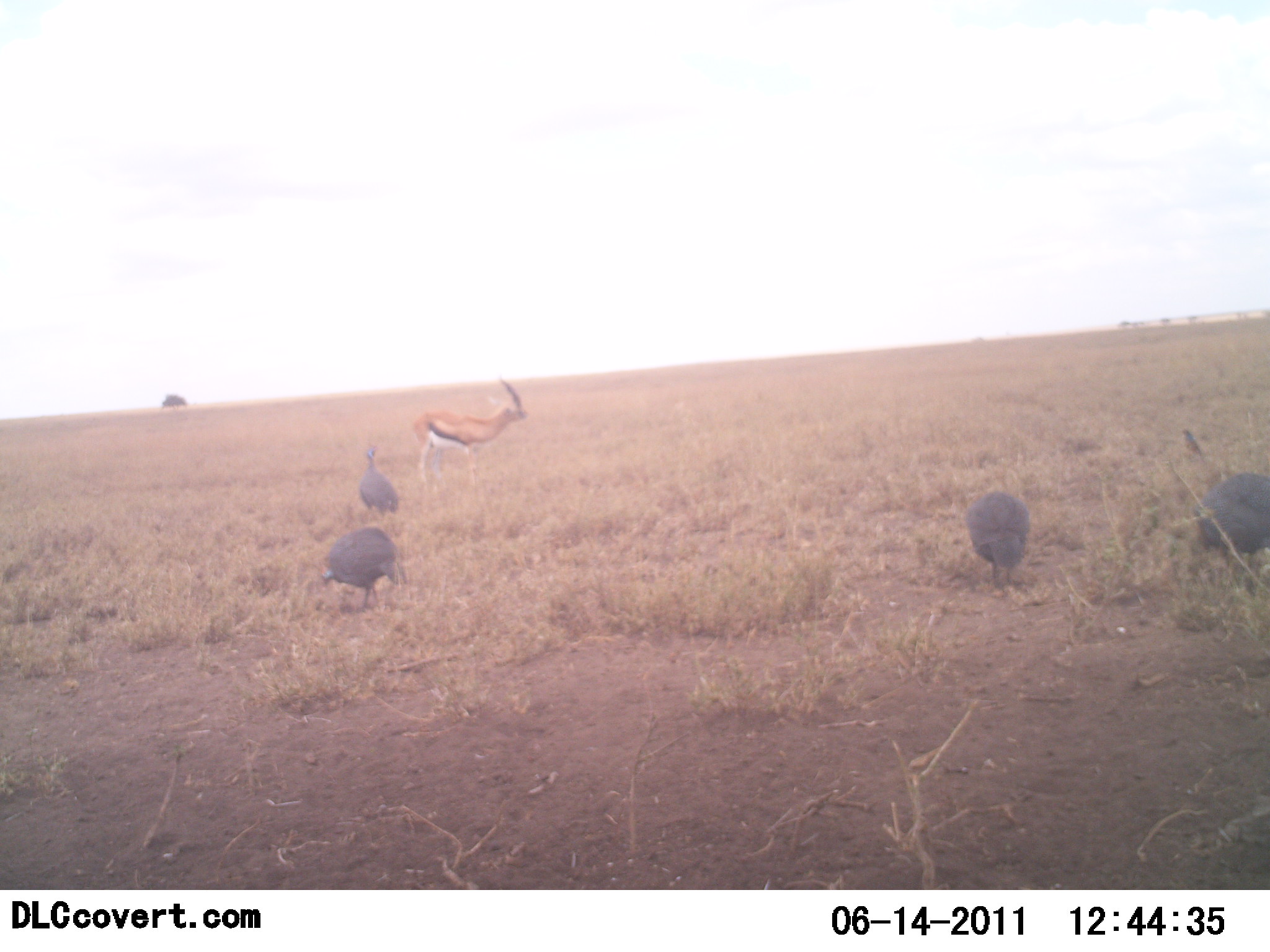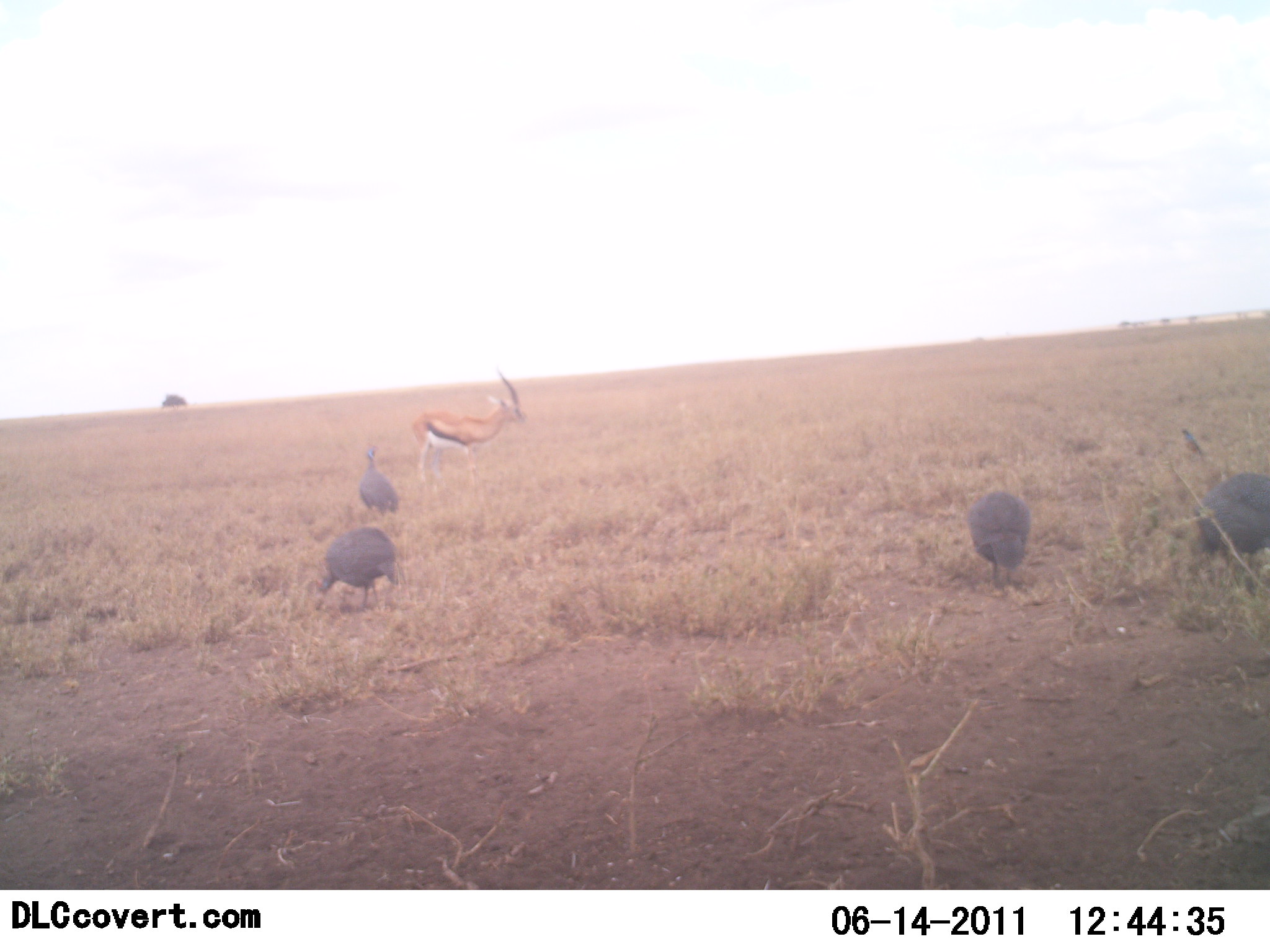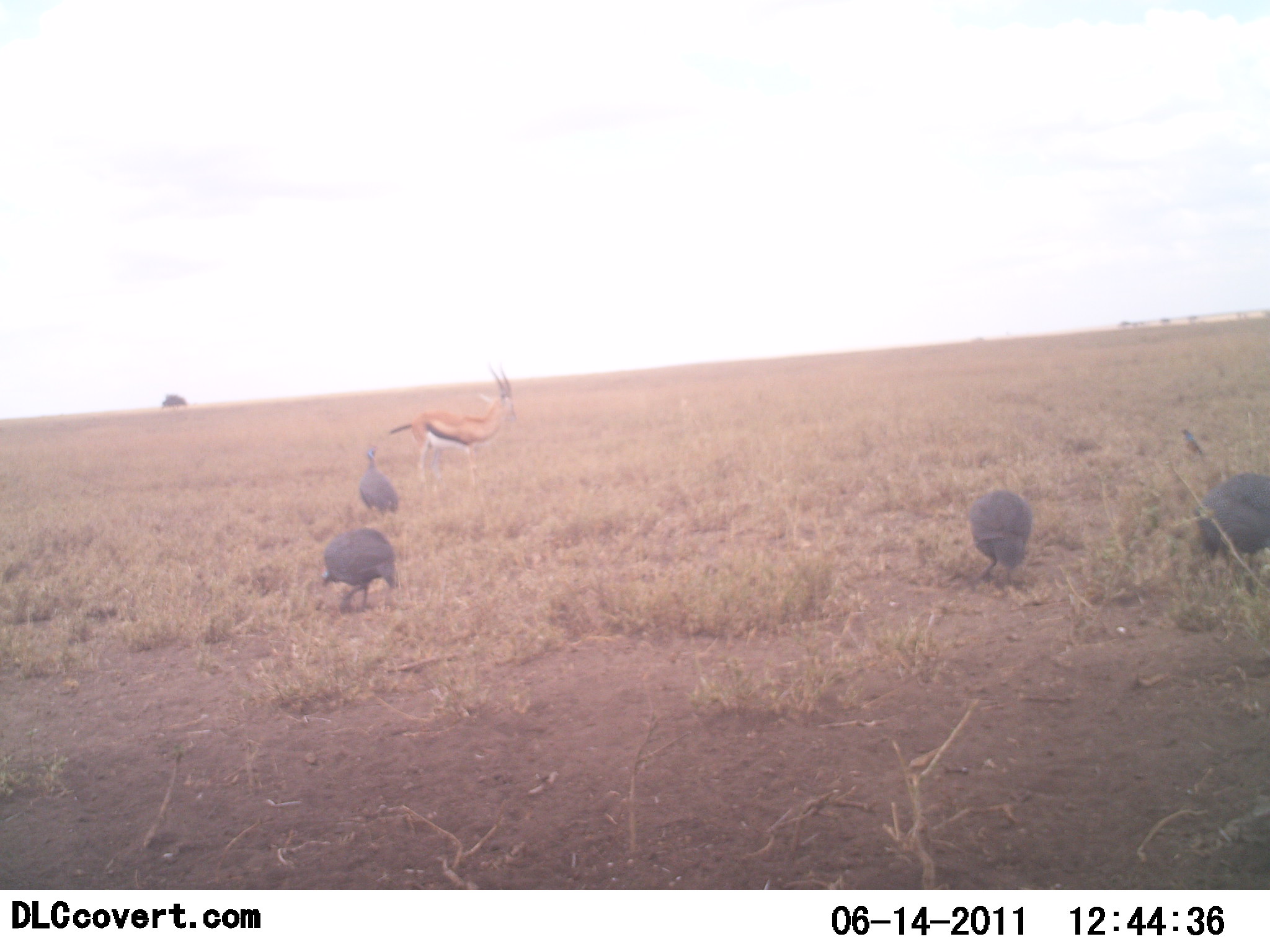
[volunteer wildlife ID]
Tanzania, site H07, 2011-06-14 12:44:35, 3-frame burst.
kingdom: Animalia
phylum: Chordata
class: Mammalia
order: Artiodactyla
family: Bovidae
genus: Eudorcas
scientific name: Eudorcas thomsonii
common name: thomson's gazelle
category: gazellethomsons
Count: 1.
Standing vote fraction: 92%.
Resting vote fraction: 0%.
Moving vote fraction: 8%.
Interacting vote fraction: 0%.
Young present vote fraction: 0%.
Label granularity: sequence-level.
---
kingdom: Animalia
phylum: Chordata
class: Aves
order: Galliformes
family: Numididae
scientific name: Numididae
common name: guinea fowl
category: guineafowl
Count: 4.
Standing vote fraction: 54%.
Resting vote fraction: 0%.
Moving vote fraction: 8%.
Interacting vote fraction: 0%.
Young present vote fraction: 0%.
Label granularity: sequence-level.